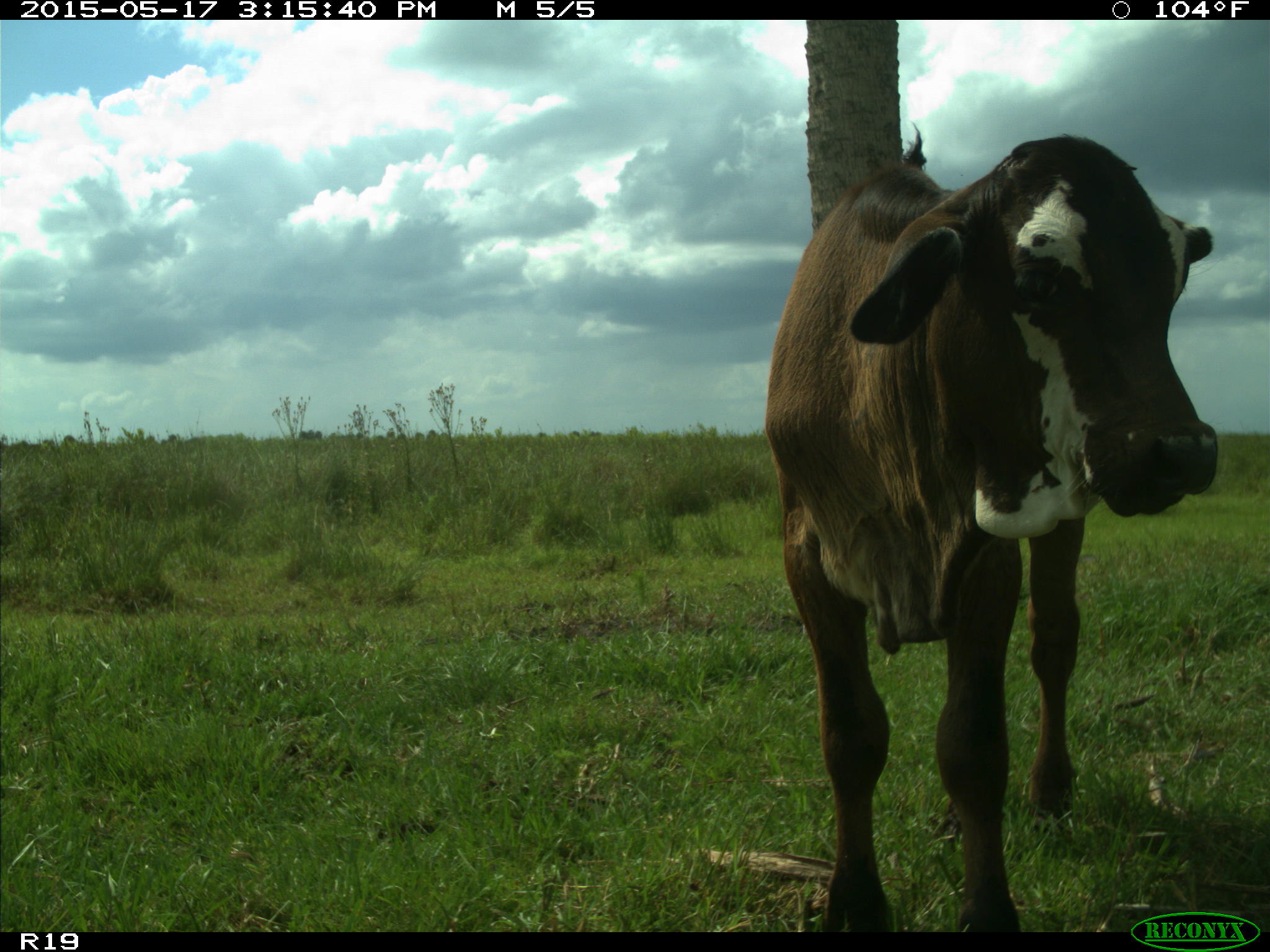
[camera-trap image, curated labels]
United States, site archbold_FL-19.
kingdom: Animalia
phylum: Chordata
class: Mammalia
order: Artiodactyla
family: Bovidae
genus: Bos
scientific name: Bos taurus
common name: domestic cow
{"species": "Bos taurus (domestic cow)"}